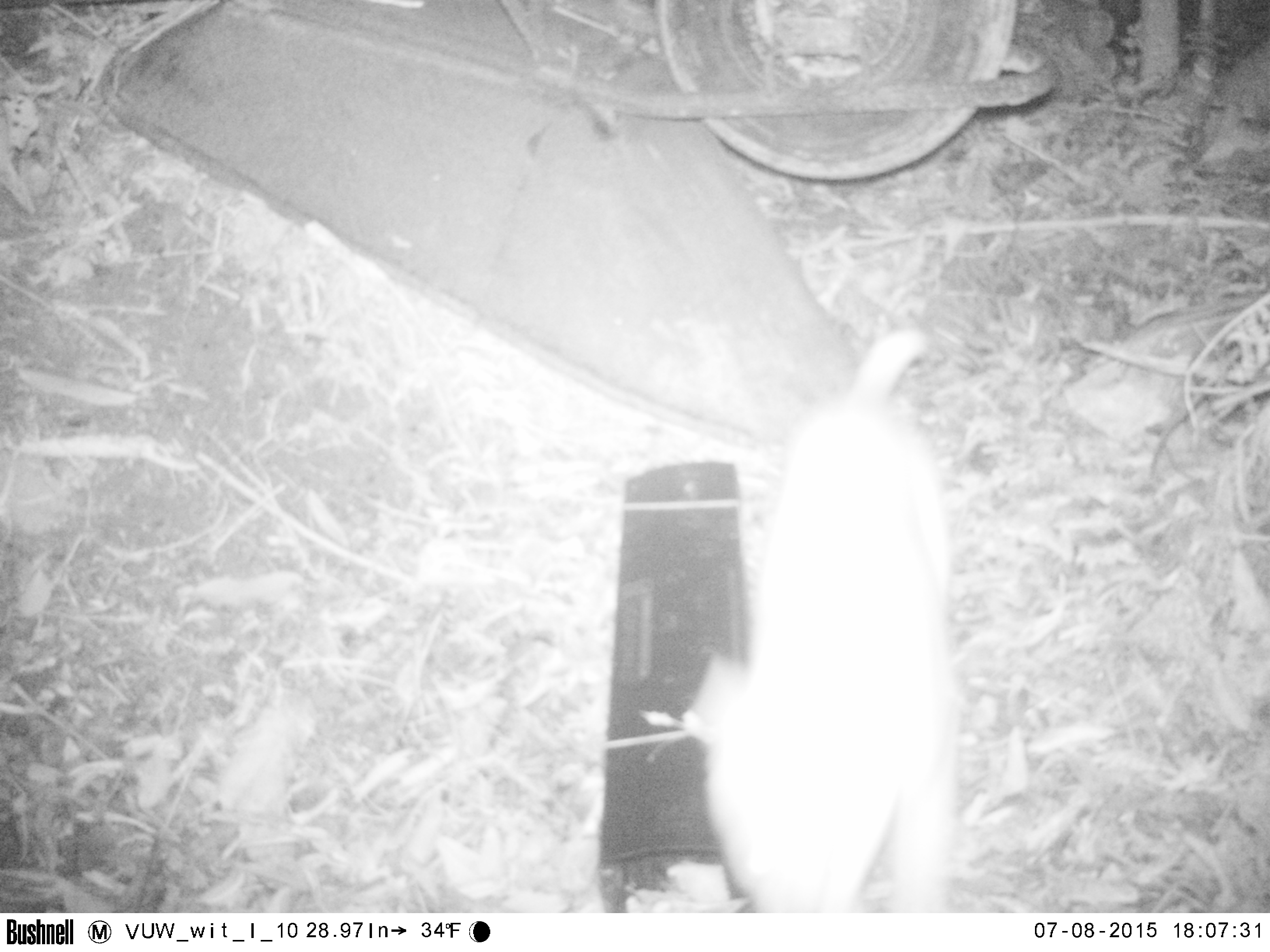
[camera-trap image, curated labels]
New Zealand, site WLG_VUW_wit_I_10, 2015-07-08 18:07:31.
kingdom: Animalia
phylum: Chordata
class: Mammalia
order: Carnivora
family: Felidae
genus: Felis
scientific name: Felis catus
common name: domestic cat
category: cat